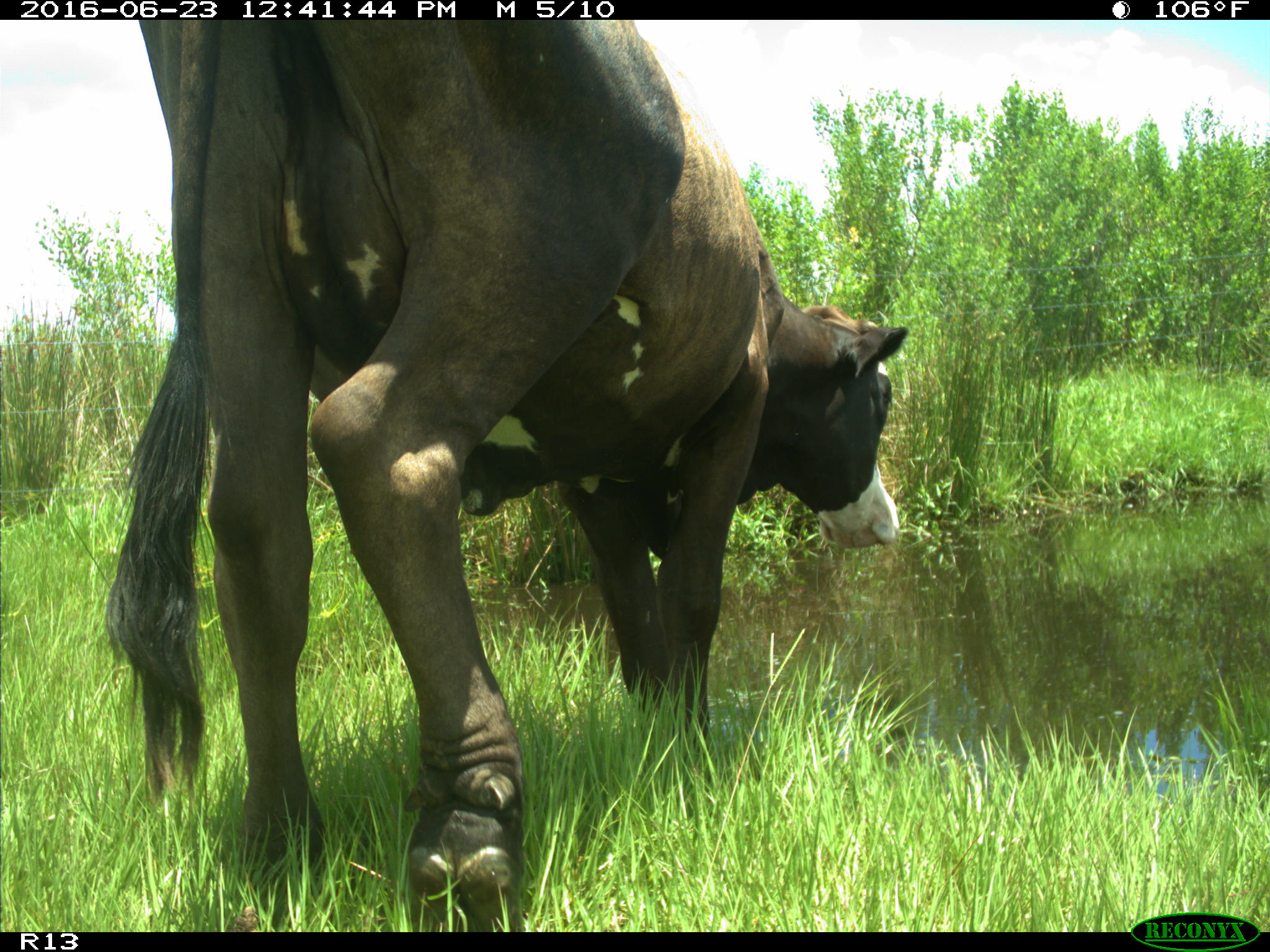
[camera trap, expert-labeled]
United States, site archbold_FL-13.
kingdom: Animalia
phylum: Chordata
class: Mammalia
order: Artiodactyla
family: Bovidae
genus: Bos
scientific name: Bos taurus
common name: domestic cow